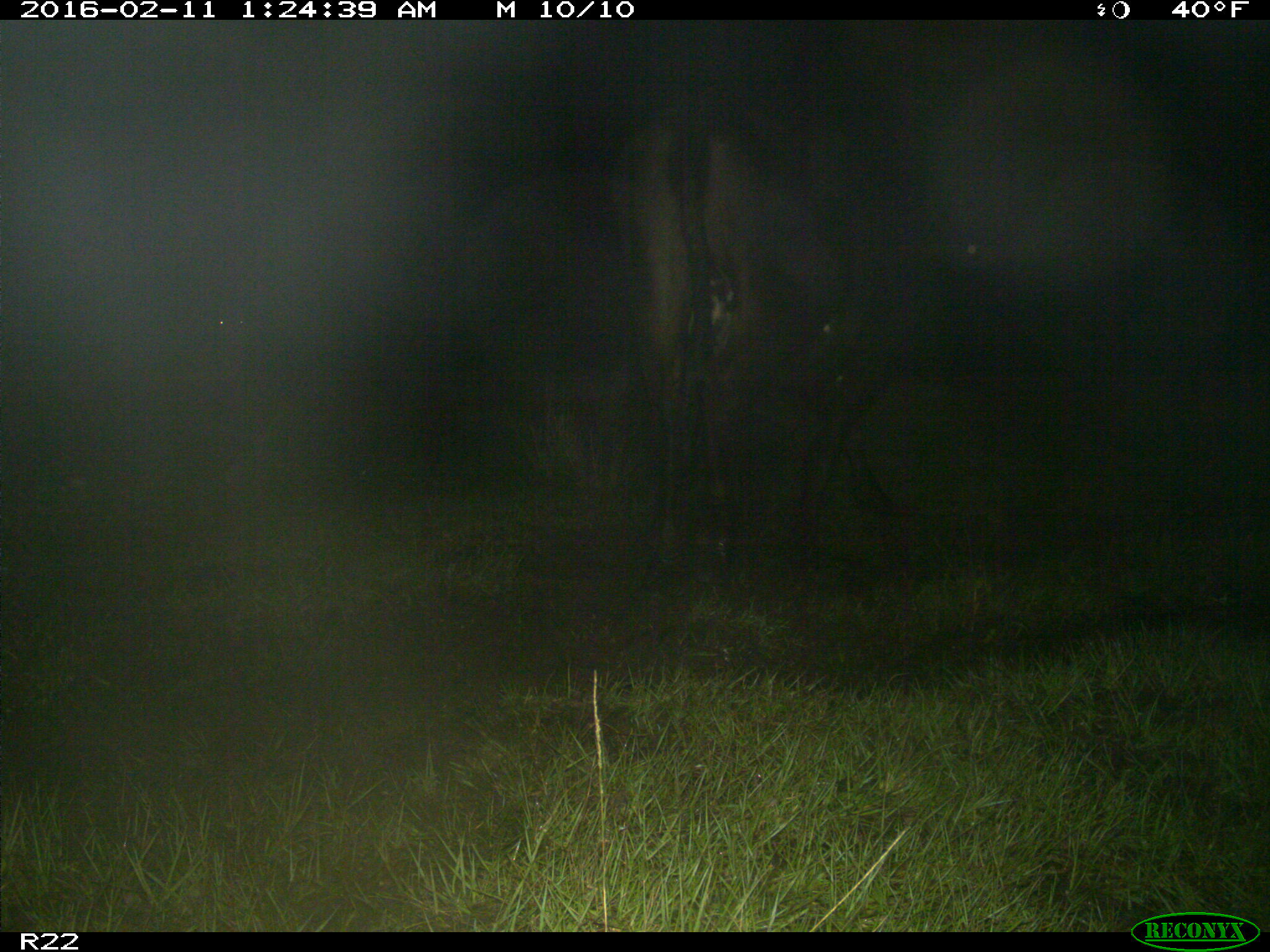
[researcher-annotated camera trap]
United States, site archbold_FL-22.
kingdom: Animalia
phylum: Chordata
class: Mammalia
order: Artiodactyla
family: Bovidae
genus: Bos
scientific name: Bos taurus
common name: domestic cow